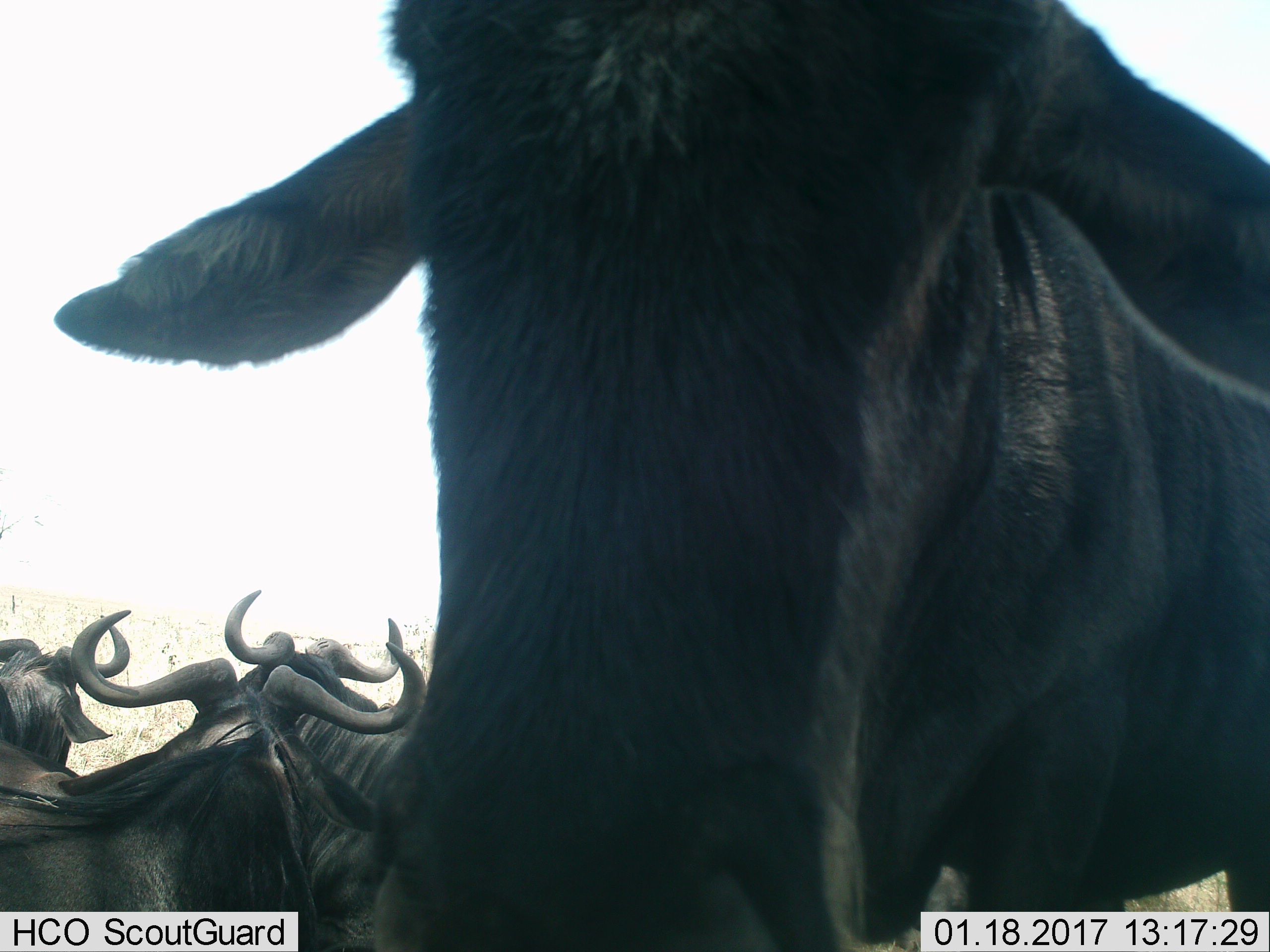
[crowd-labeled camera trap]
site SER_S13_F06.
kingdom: Animalia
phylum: Chordata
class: Mammalia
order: Artiodactyla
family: Bovidae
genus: Connochaetes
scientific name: Connochaetes taurinus taurinus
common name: blue wildebeest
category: wildebeestblue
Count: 4.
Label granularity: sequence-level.